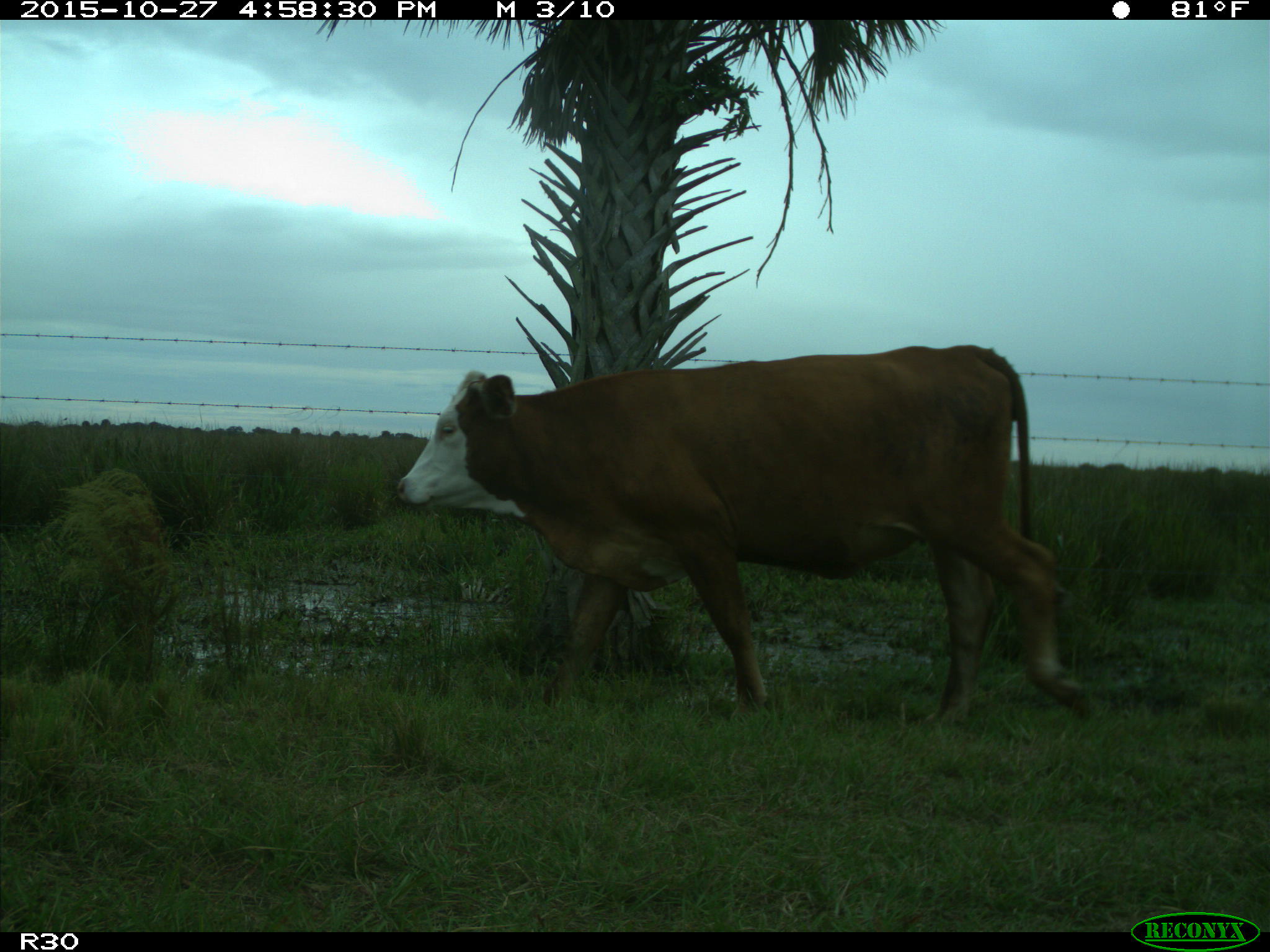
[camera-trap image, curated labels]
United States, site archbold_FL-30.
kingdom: Animalia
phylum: Chordata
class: Mammalia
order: Artiodactyla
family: Bovidae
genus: Bos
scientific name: Bos taurus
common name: domestic cow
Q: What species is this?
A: Bos taurus (domestic cow).